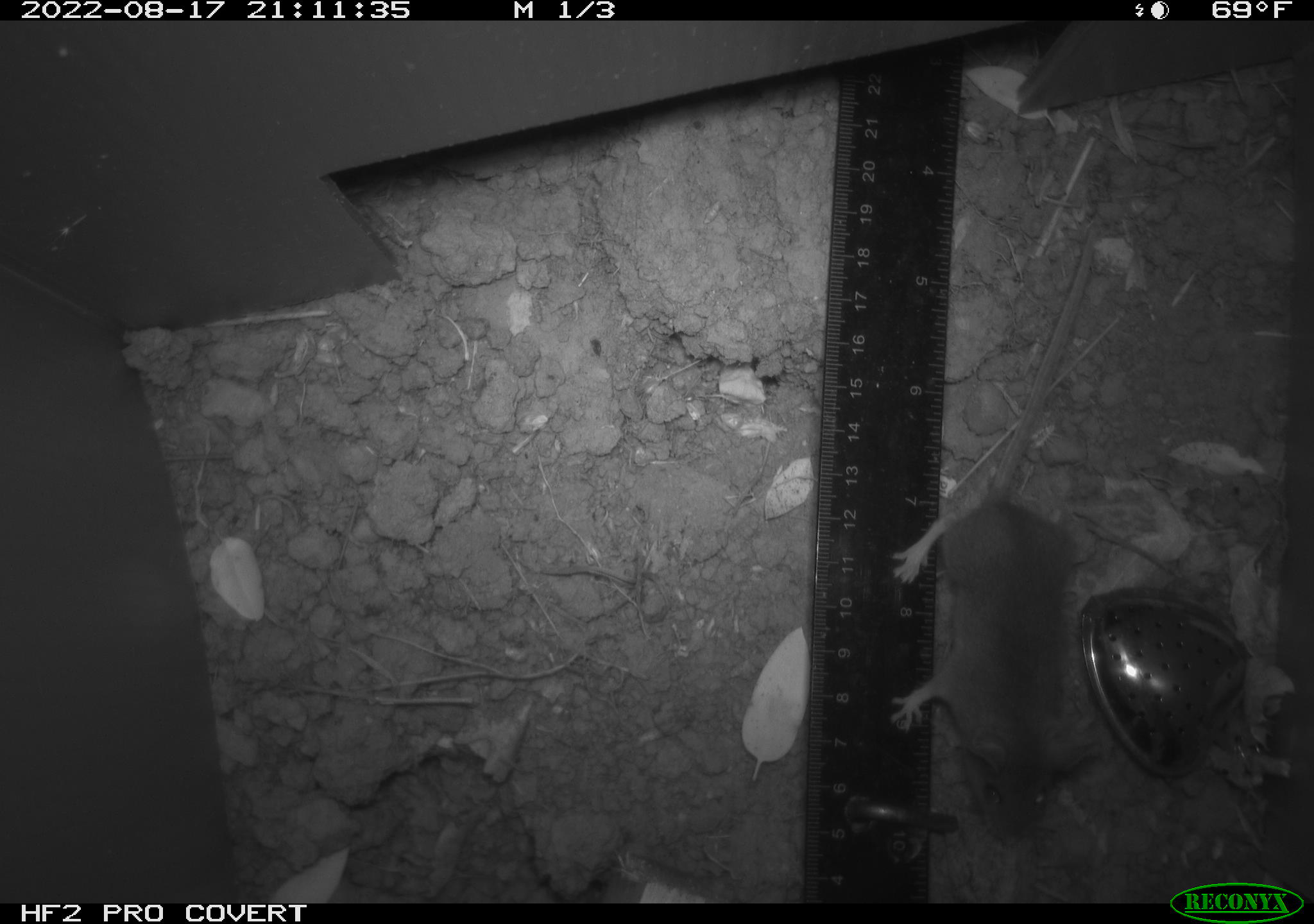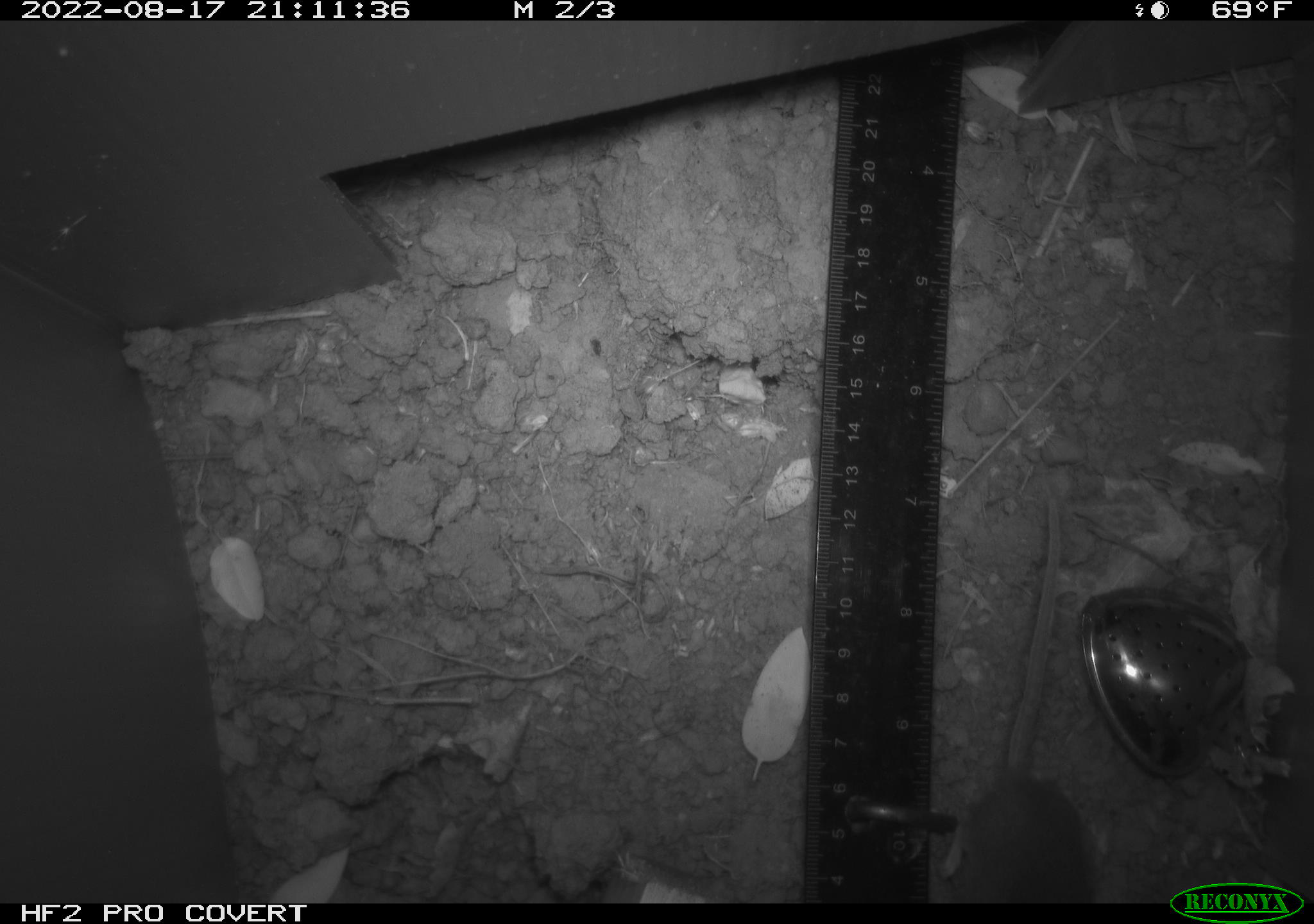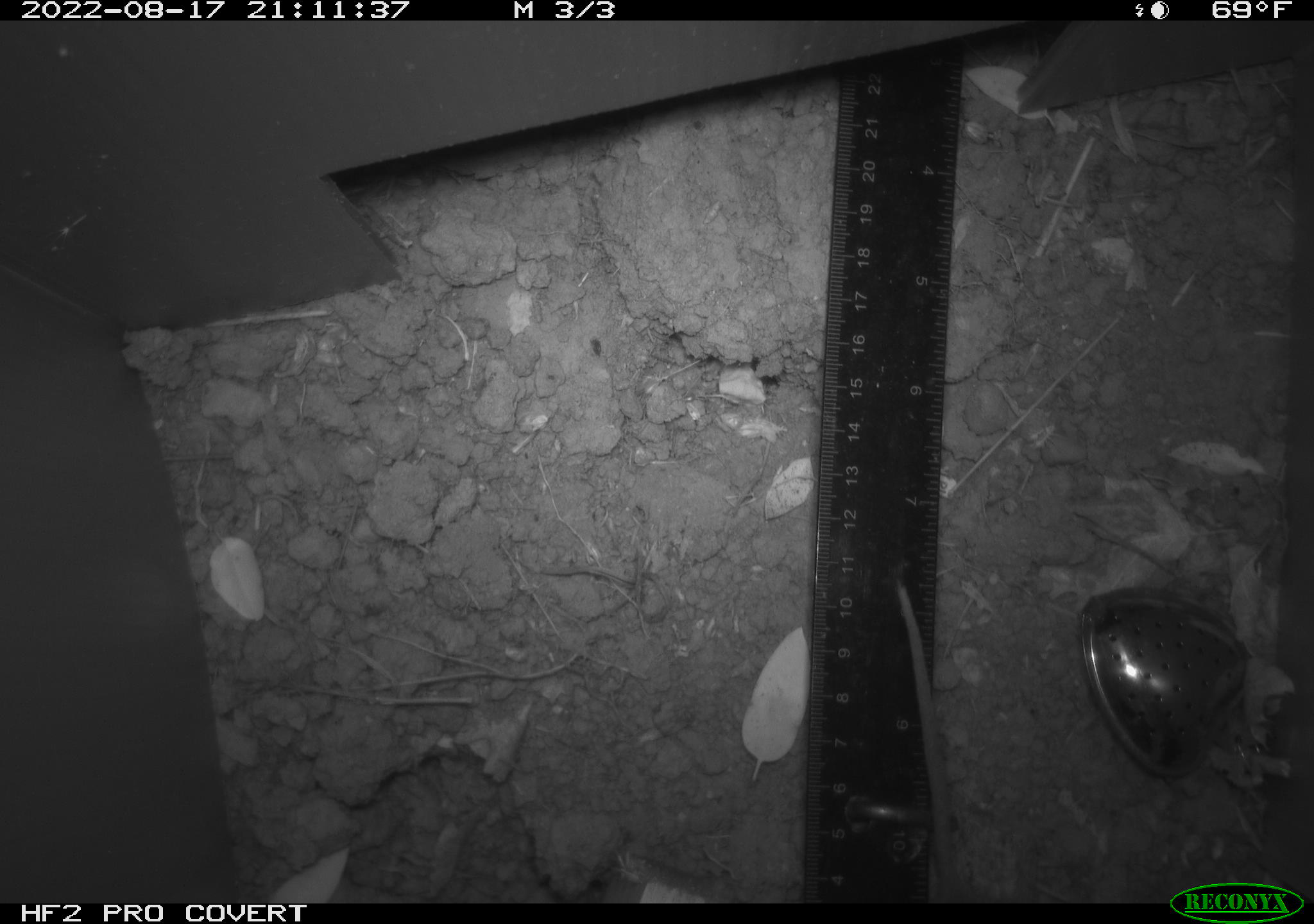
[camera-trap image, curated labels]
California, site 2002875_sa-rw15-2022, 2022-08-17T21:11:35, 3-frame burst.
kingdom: Animalia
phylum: Chordata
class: Mammalia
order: Rodentia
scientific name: Rodentia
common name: mouse species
Mouse species (Rodentia).